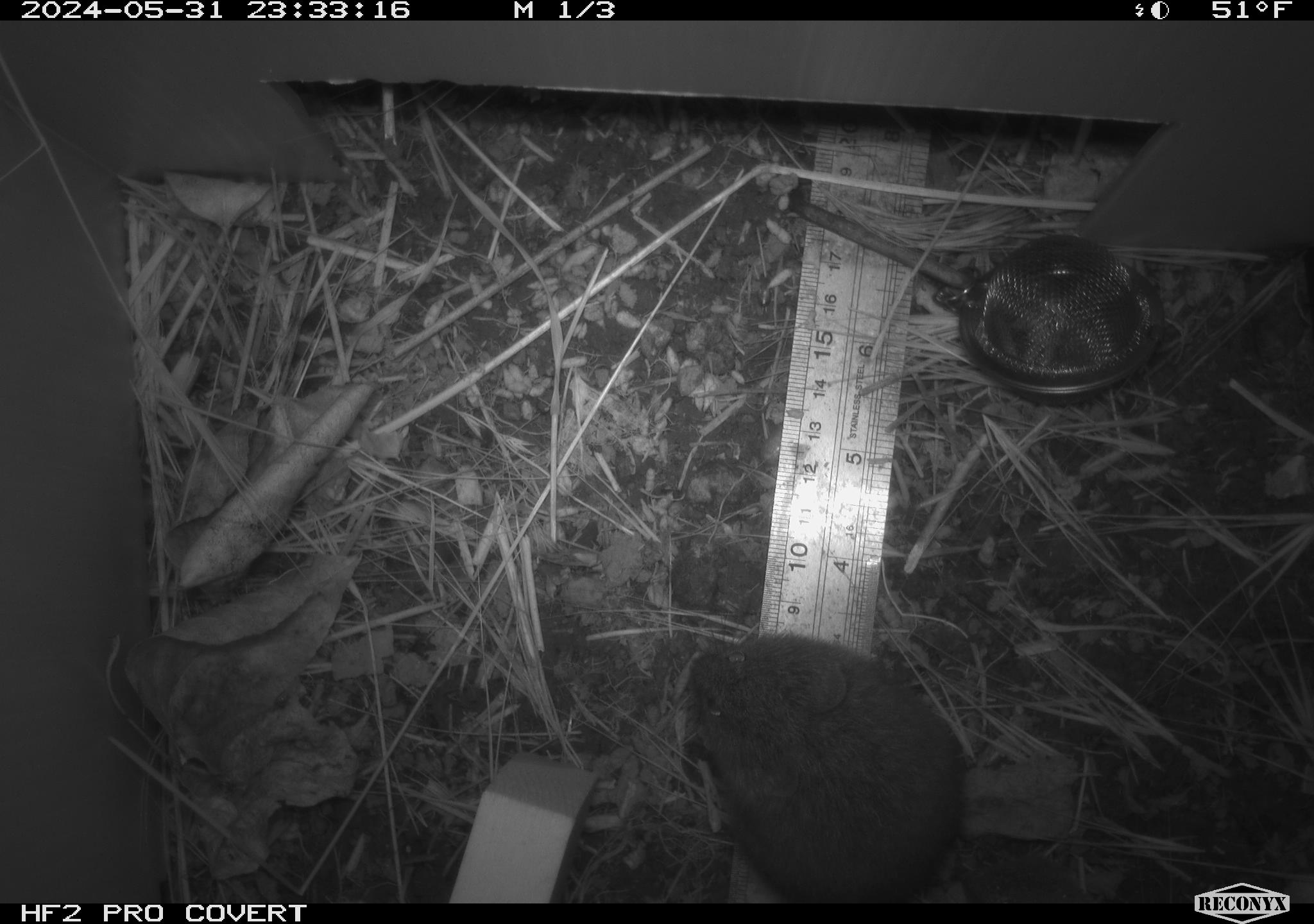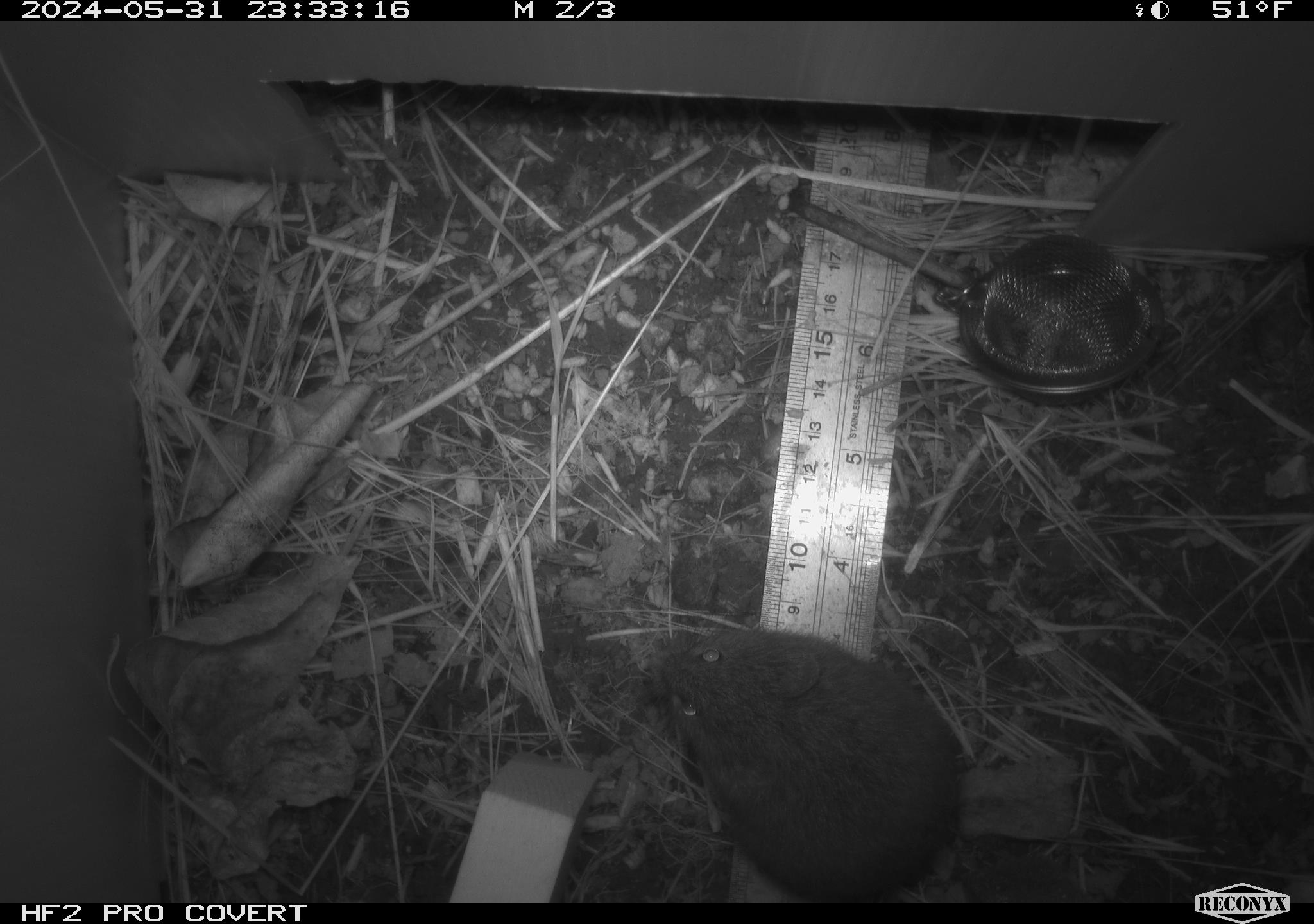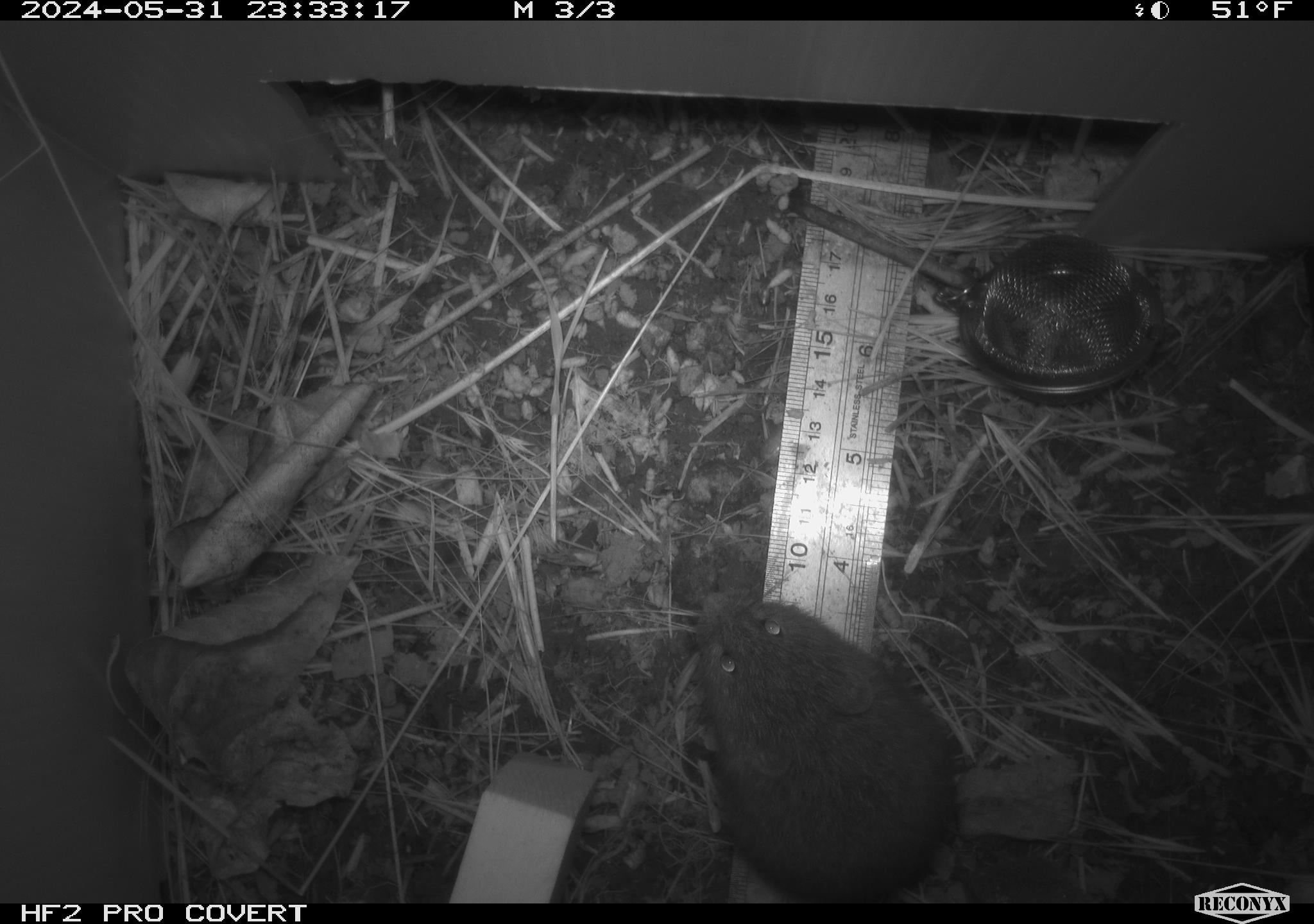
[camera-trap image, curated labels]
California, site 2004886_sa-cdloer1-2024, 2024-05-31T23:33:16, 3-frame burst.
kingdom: Animalia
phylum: Chordata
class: Mammalia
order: Rodentia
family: Cricetidae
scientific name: Arvicolinae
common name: voles, lemmings, and muskrats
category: arvicolinae subfamily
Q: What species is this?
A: Arvicolinae subfamily (voles, lemmings, and muskrats) (Arvicolinae).